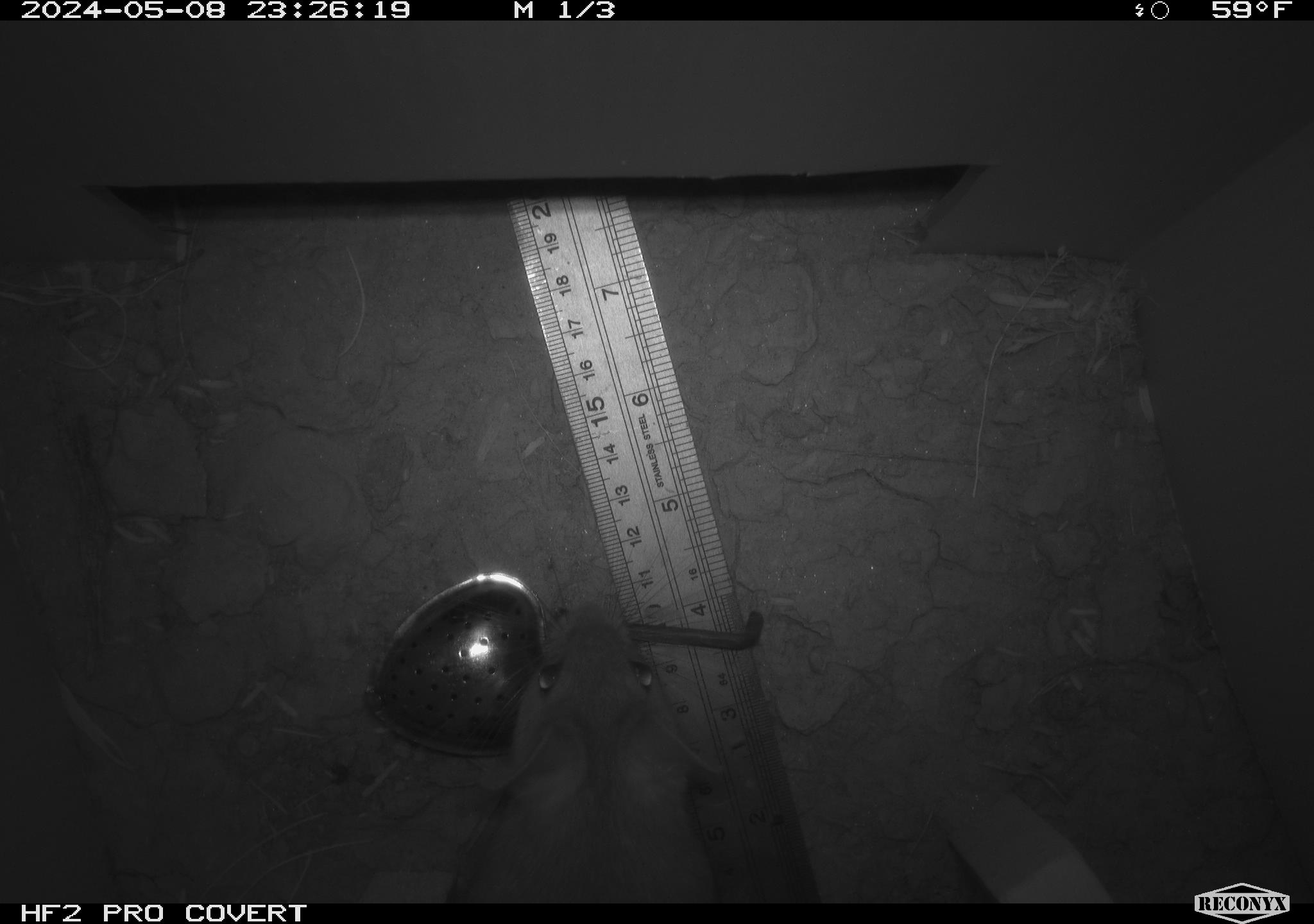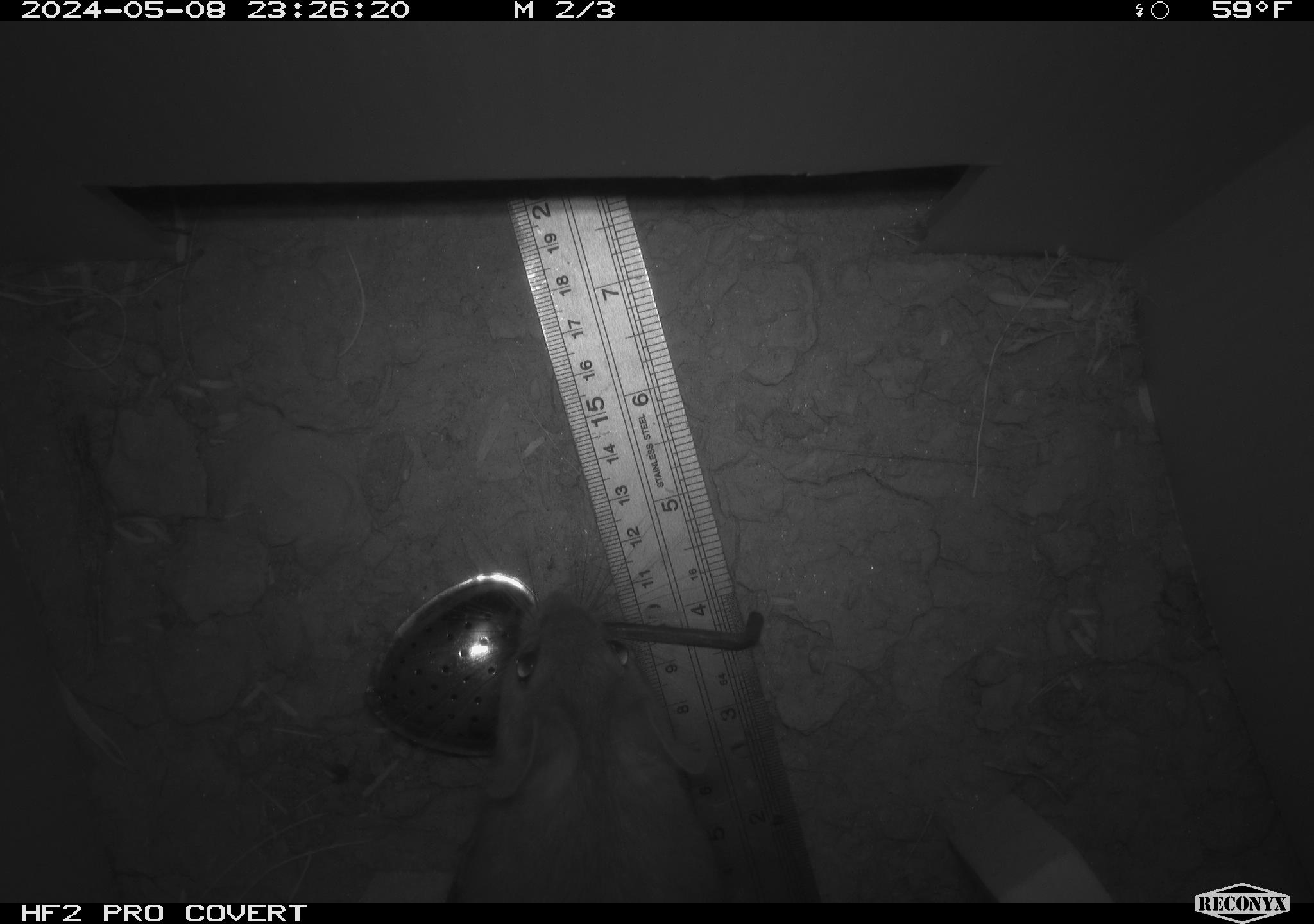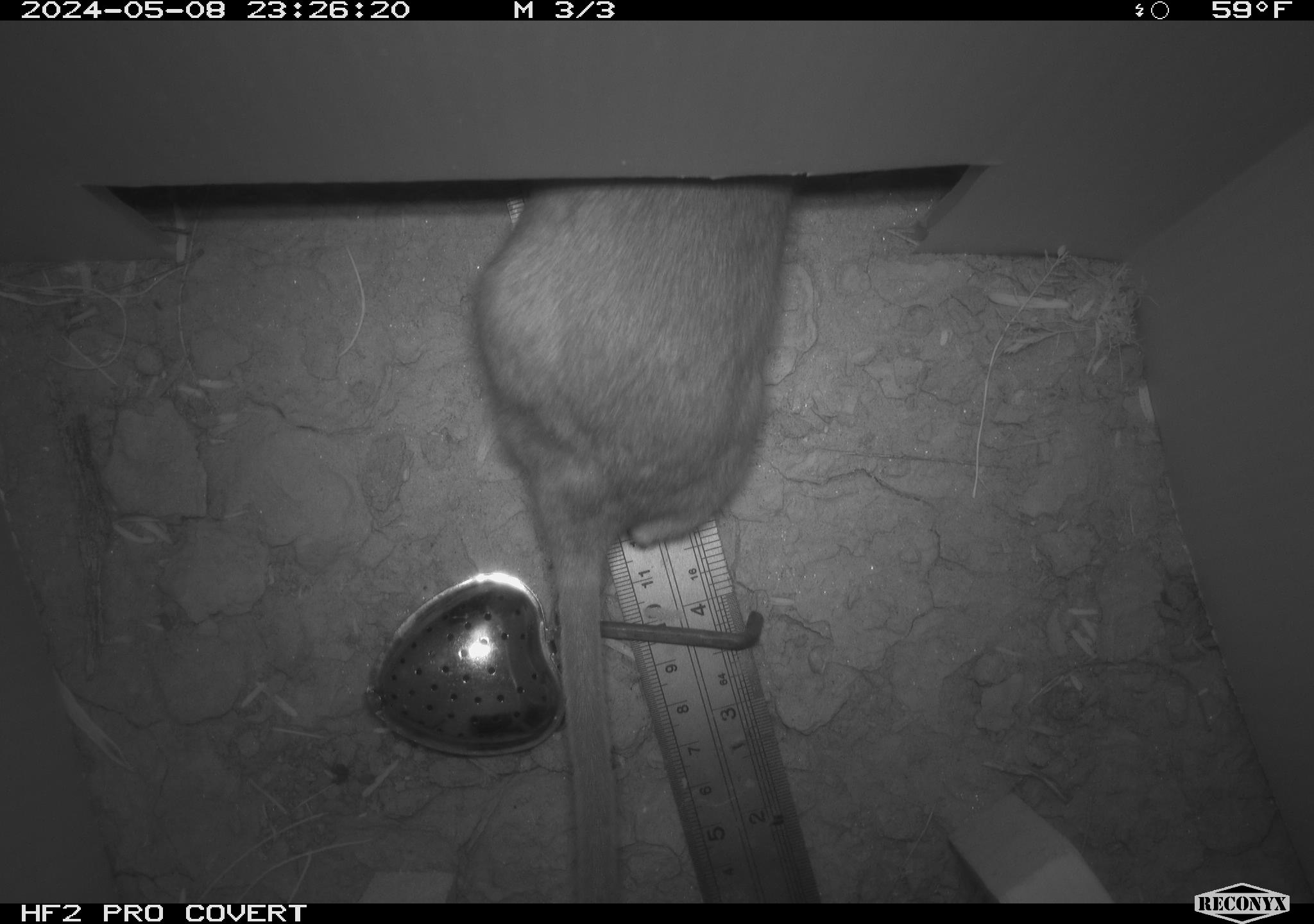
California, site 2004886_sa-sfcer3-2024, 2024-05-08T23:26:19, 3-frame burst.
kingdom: Animalia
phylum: Chordata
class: Mammalia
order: Rodentia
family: Cricetidae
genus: Neotoma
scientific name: Neotoma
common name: pack rat or woodrat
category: neotoma species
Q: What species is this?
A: Neotoma species (pack rat or woodrat) (Neotoma).